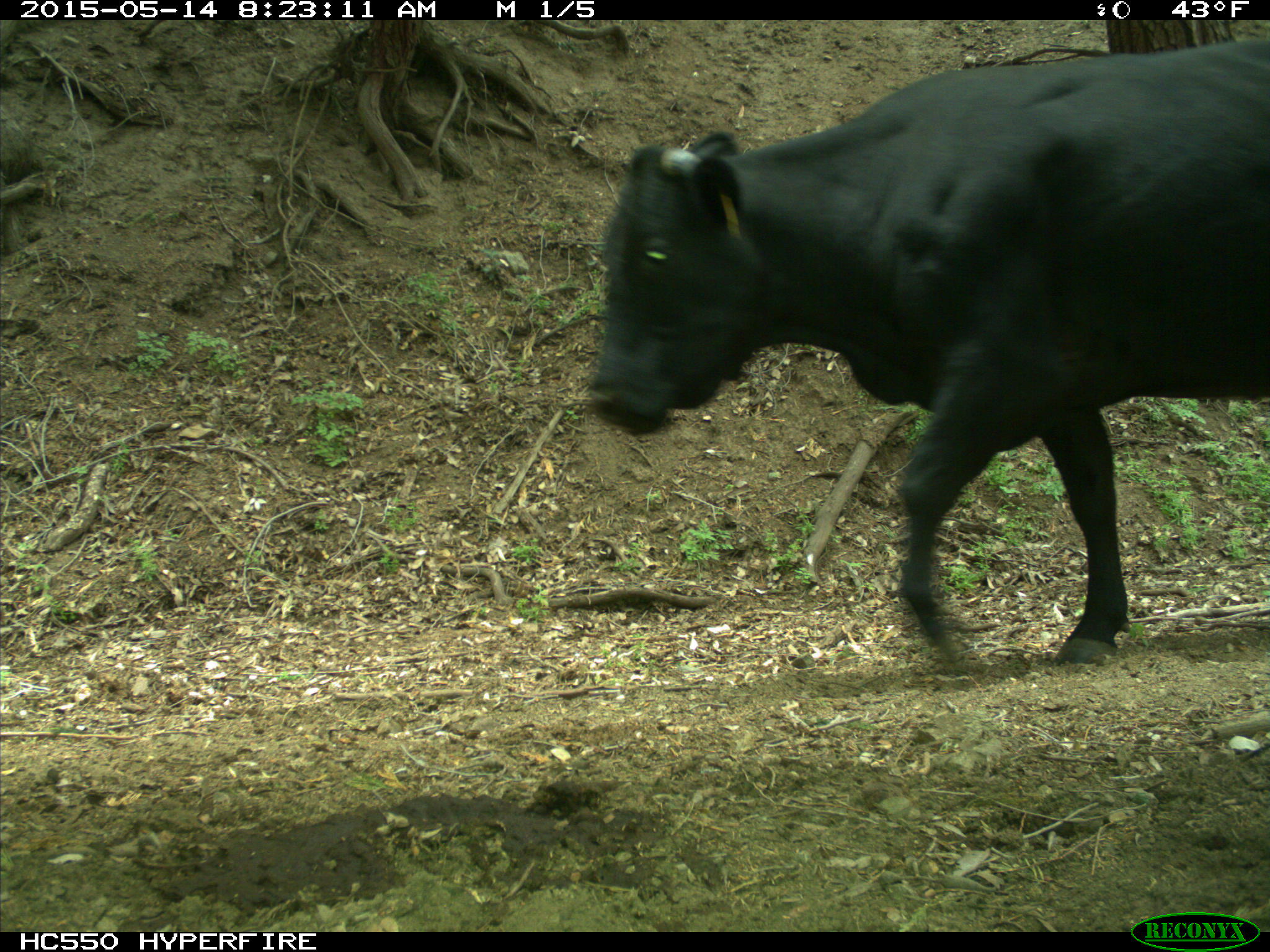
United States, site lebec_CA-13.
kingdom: Animalia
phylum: Chordata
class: Mammalia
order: Artiodactyla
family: Bovidae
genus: Bos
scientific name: Bos taurus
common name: domestic cow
Bos taurus (domestic cow).